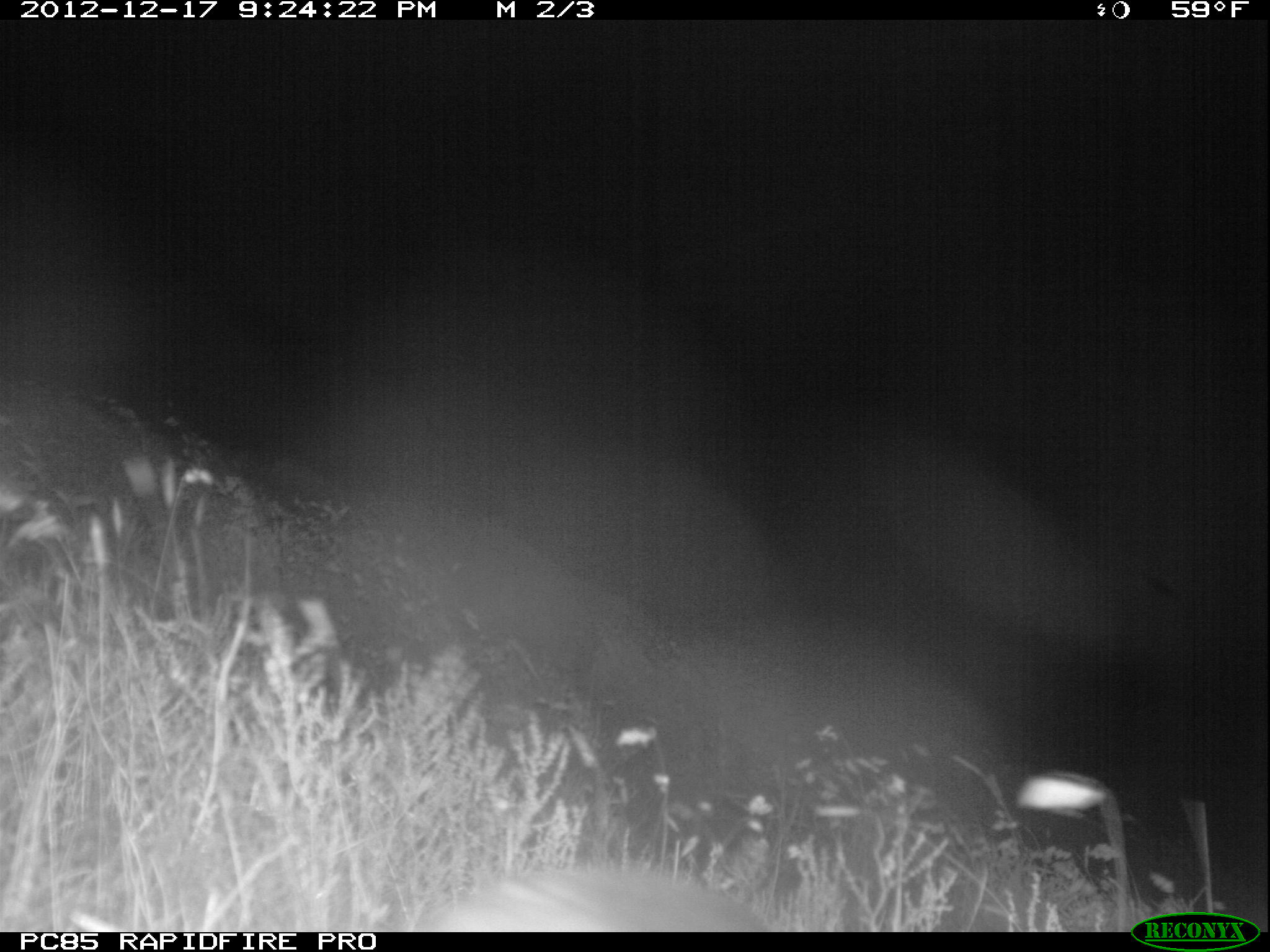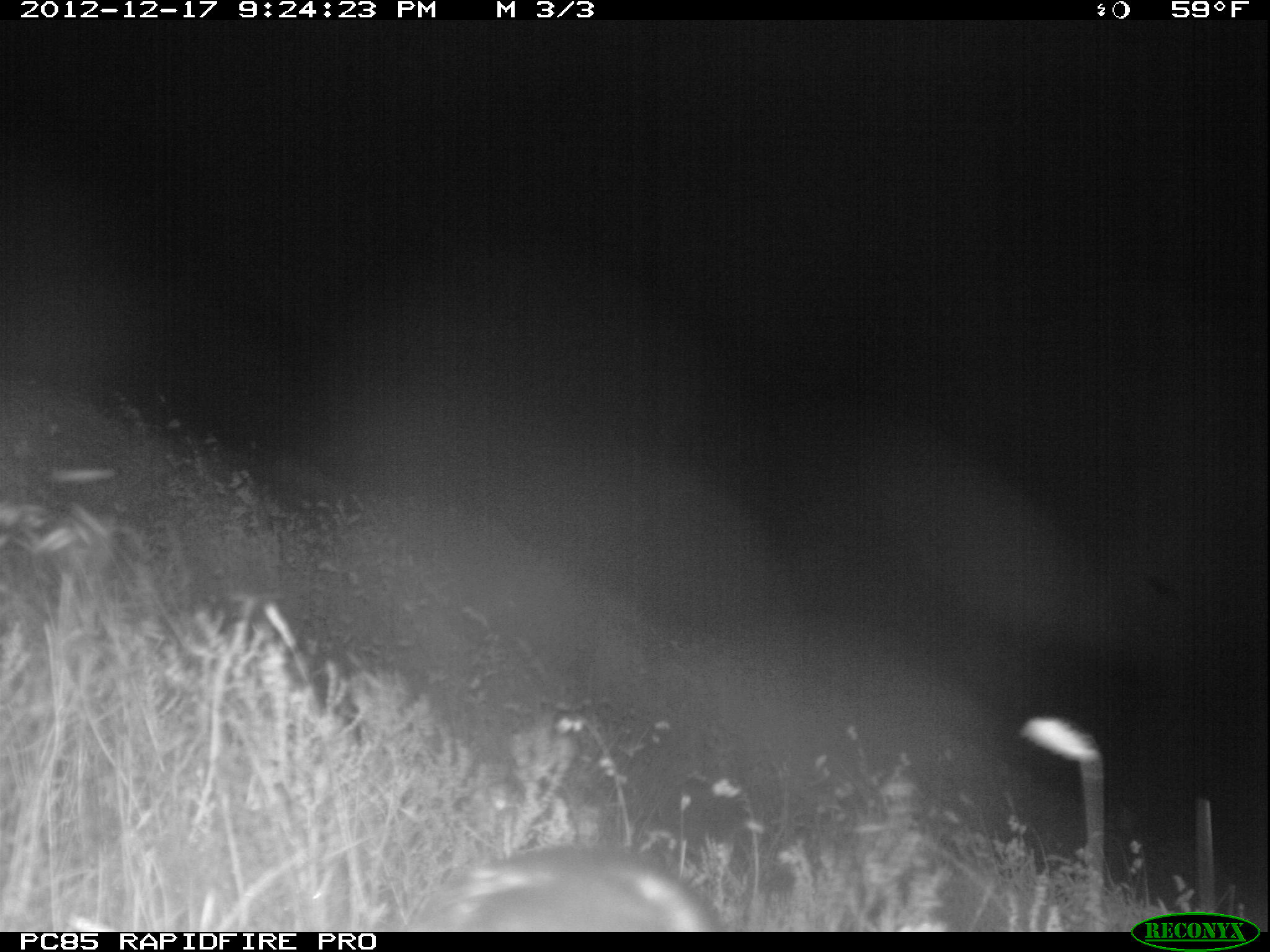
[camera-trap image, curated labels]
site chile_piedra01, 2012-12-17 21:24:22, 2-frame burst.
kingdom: Animalia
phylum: Chordata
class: Mammalia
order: Lagomorpha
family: Leporidae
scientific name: Leporidae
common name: rabbits and hares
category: rabbit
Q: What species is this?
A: Rabbit (rabbits and hares) (Leporidae).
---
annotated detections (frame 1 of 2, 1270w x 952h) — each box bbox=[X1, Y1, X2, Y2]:
rabbit: bbox=[427, 855, 769, 931]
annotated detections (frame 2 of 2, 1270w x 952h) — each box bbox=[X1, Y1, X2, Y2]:
rabbit: bbox=[394, 845, 721, 933]